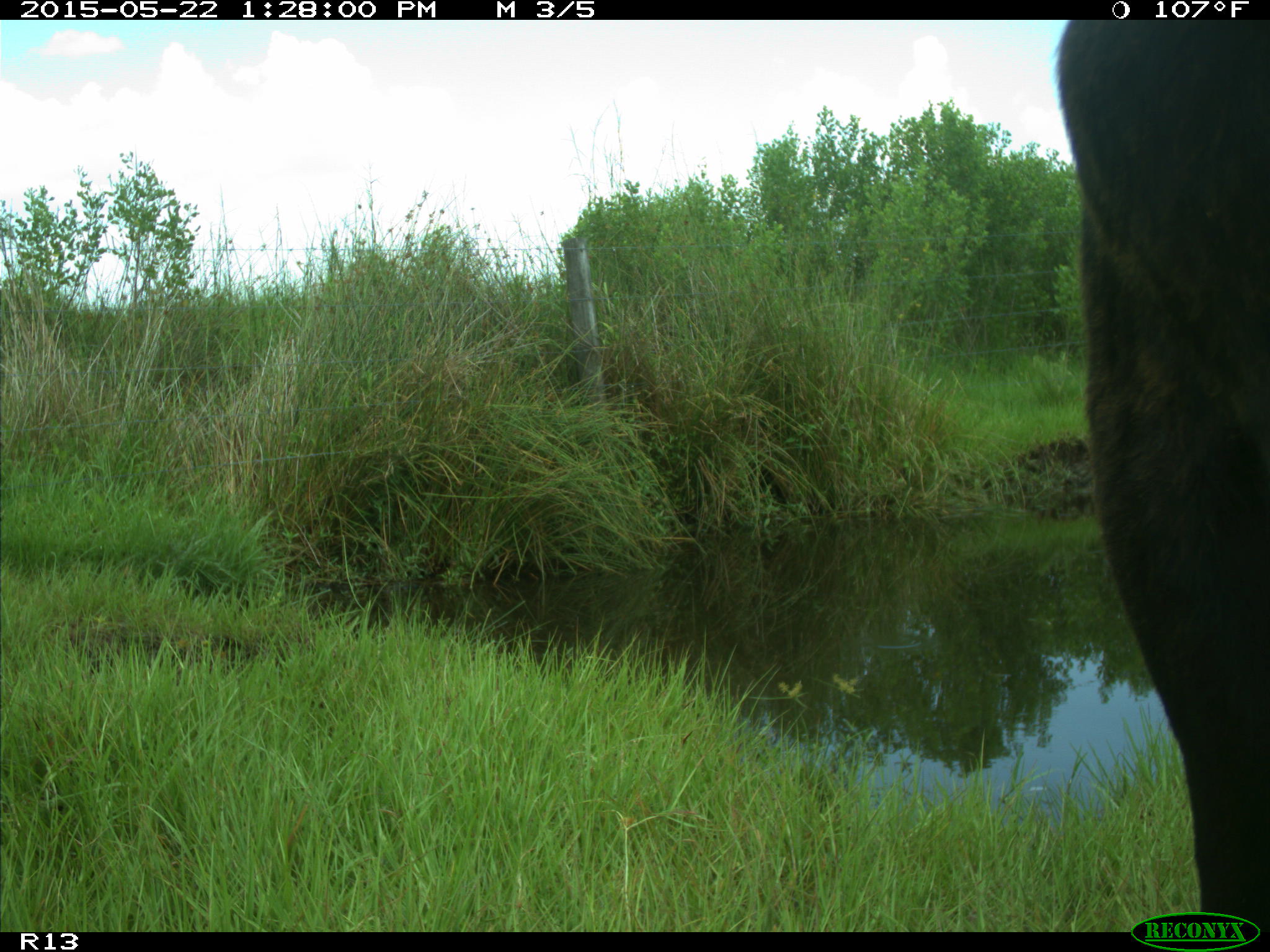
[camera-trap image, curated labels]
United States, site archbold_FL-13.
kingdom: Animalia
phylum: Chordata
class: Mammalia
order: Artiodactyla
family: Bovidae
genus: Bos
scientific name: Bos taurus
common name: domestic cow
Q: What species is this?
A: Bos taurus (domestic cow).